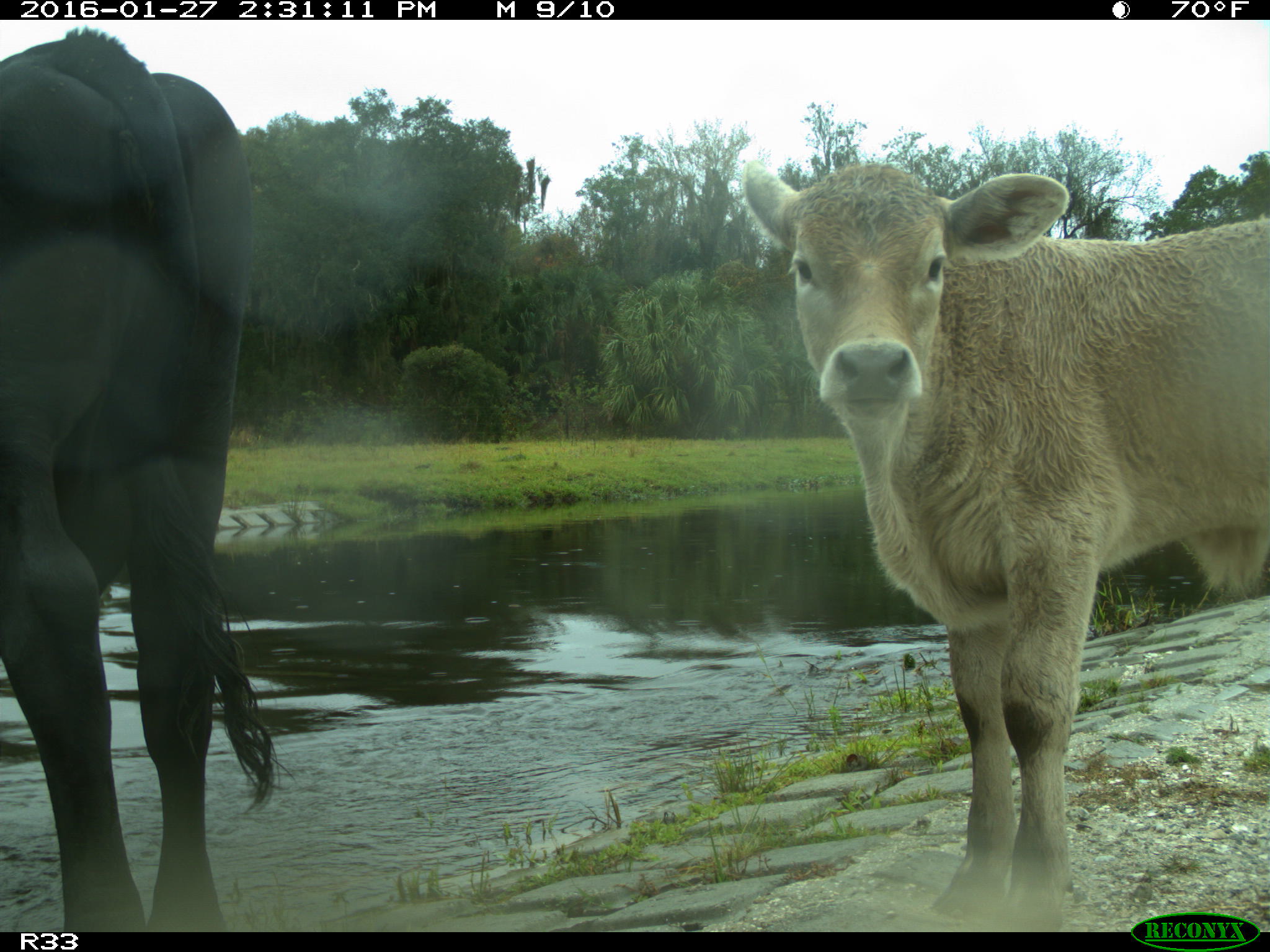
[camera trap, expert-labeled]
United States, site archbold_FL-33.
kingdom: Animalia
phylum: Chordata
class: Mammalia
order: Artiodactyla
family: Bovidae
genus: Bos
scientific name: Bos taurus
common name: domestic cow